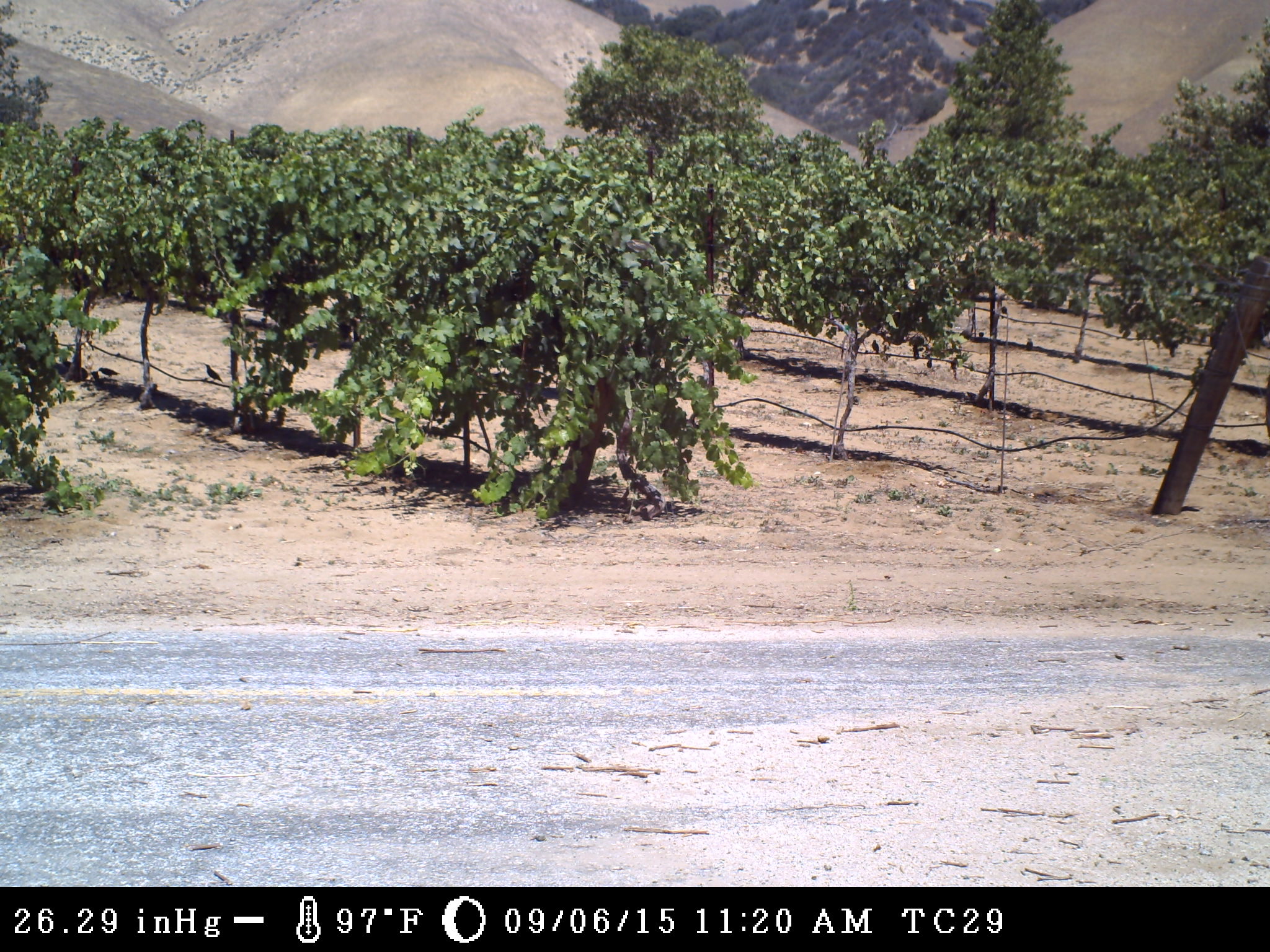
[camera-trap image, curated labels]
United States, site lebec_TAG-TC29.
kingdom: Animalia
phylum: Chordata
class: Aves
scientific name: Aves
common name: birds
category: unidentified bird